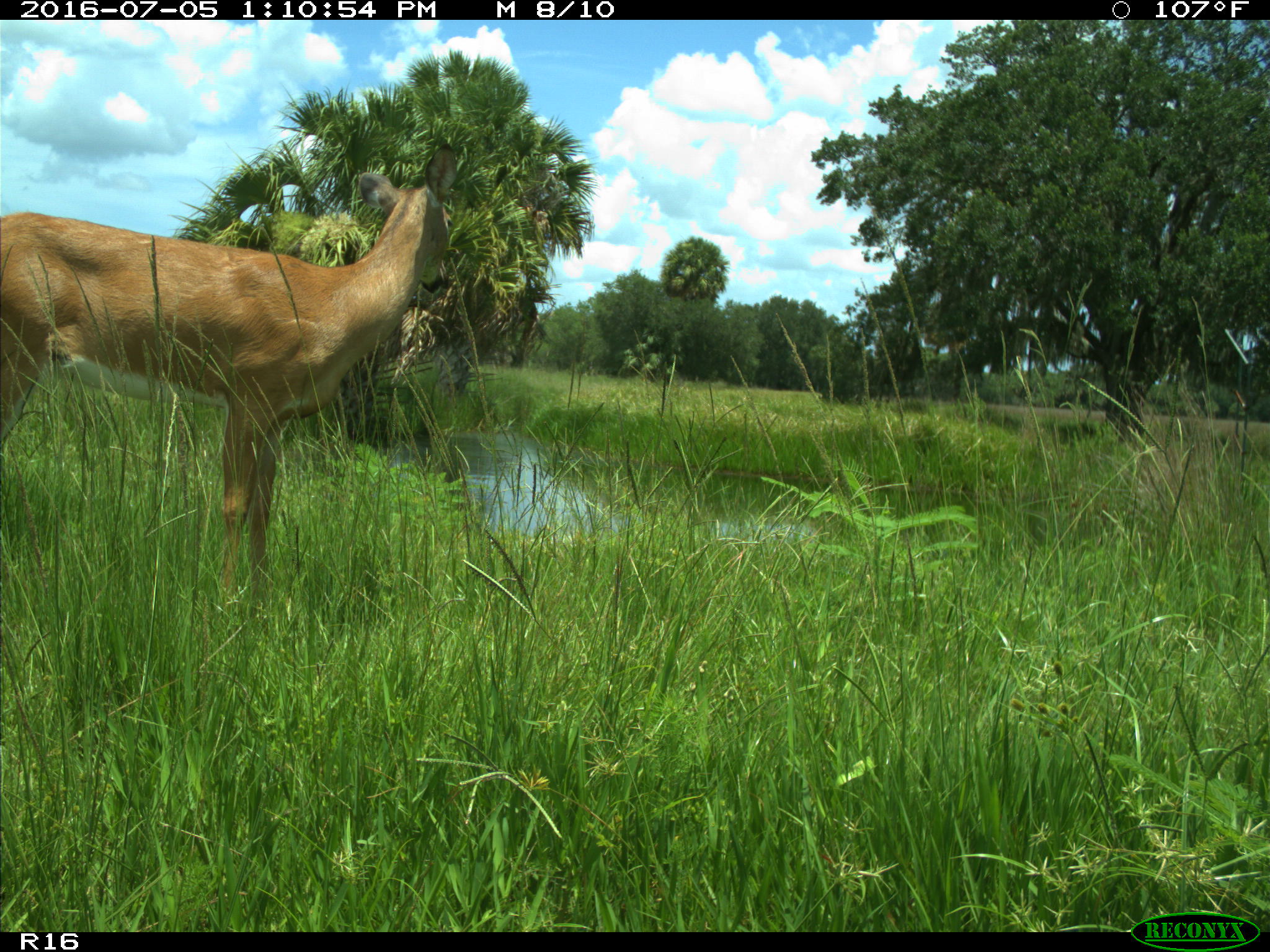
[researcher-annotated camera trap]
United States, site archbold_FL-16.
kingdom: Animalia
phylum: Chordata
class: Mammalia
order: Artiodactyla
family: Cervidae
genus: Odocoileus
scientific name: Odocoileus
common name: deer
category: unidentified deer